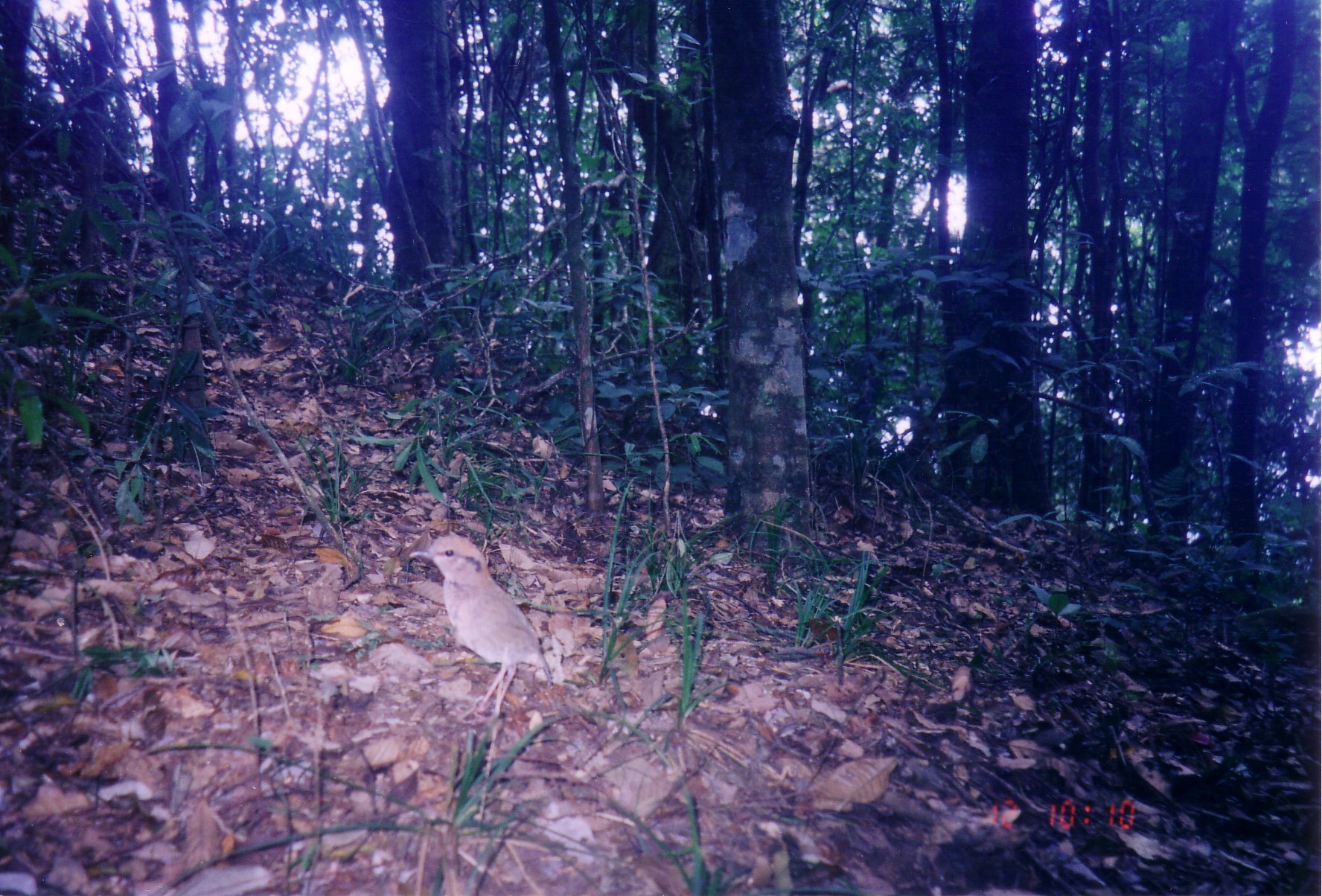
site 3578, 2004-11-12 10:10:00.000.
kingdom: Animalia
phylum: Chordata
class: Aves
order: Passeriformes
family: Pittidae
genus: Hydrornis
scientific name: Hydrornis oatesi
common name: rusty-naped pitta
Hydrornis oatesi (rusty-naped pitta), count 1.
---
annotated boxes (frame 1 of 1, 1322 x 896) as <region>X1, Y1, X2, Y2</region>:
hydrornis oatesi: <region>410, 535, 552, 729</region>